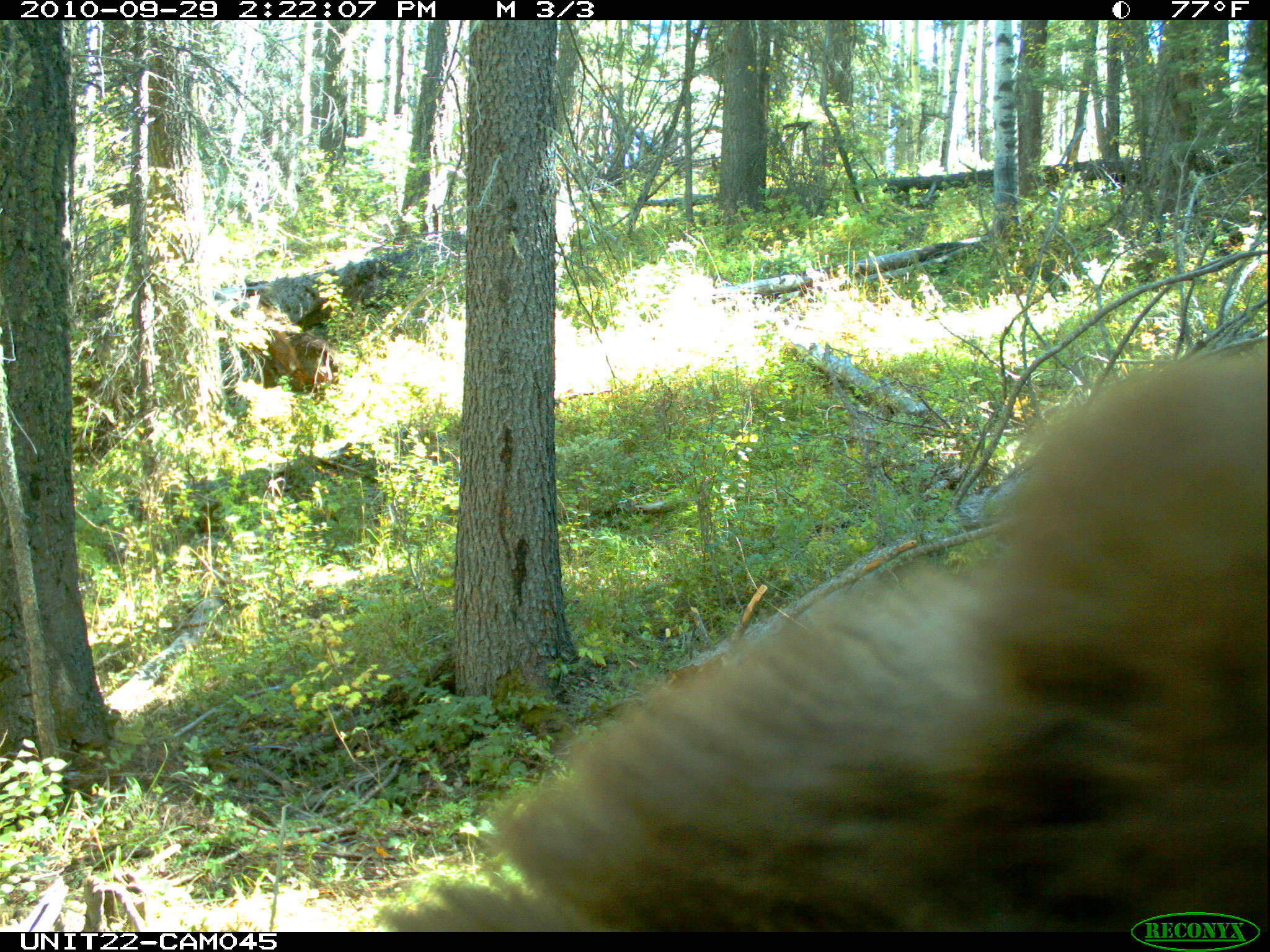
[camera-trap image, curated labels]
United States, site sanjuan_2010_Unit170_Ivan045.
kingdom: Animalia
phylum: Chordata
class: Mammalia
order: Carnivora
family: Ursidae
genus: Ursus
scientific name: Ursus americanus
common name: american black bear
Ursus americanus (american black bear).